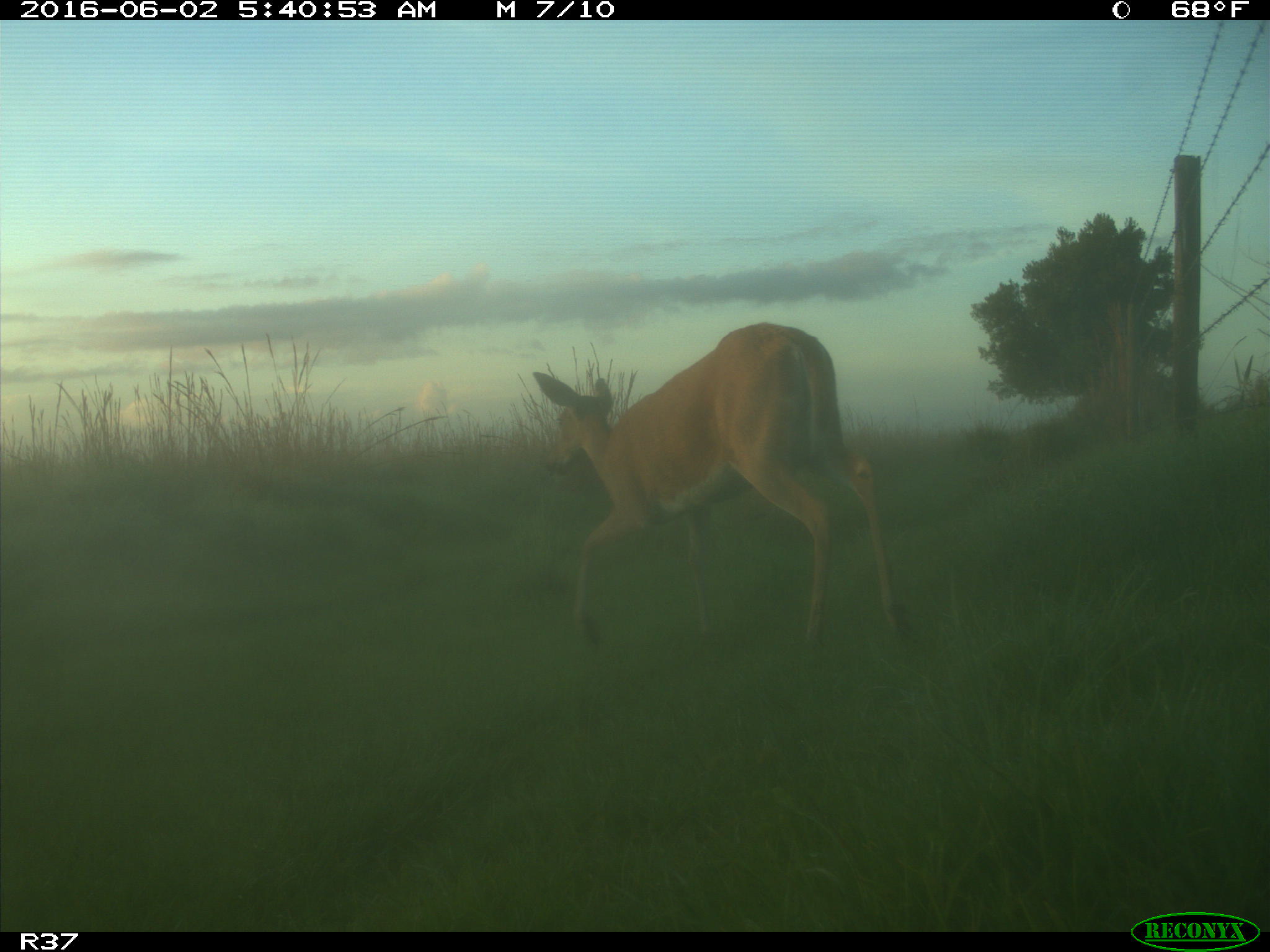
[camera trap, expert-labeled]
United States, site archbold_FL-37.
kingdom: Animalia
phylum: Chordata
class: Mammalia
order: Artiodactyla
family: Cervidae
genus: Odocoileus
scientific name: Odocoileus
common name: deer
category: unidentified deer